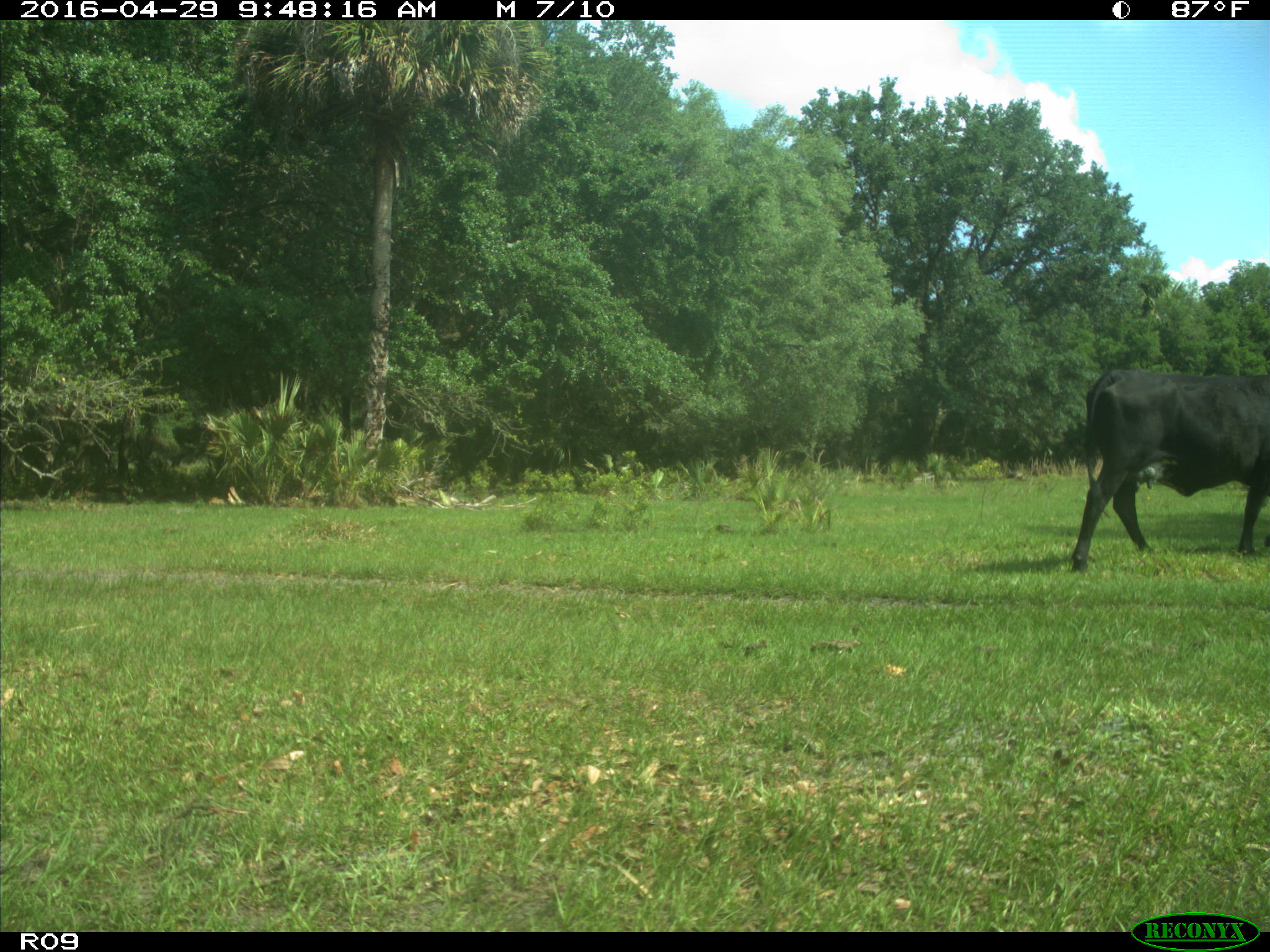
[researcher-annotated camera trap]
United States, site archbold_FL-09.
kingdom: Animalia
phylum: Chordata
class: Mammalia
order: Artiodactyla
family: Bovidae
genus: Bos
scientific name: Bos taurus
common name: domestic cow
Bos taurus (domestic cow).